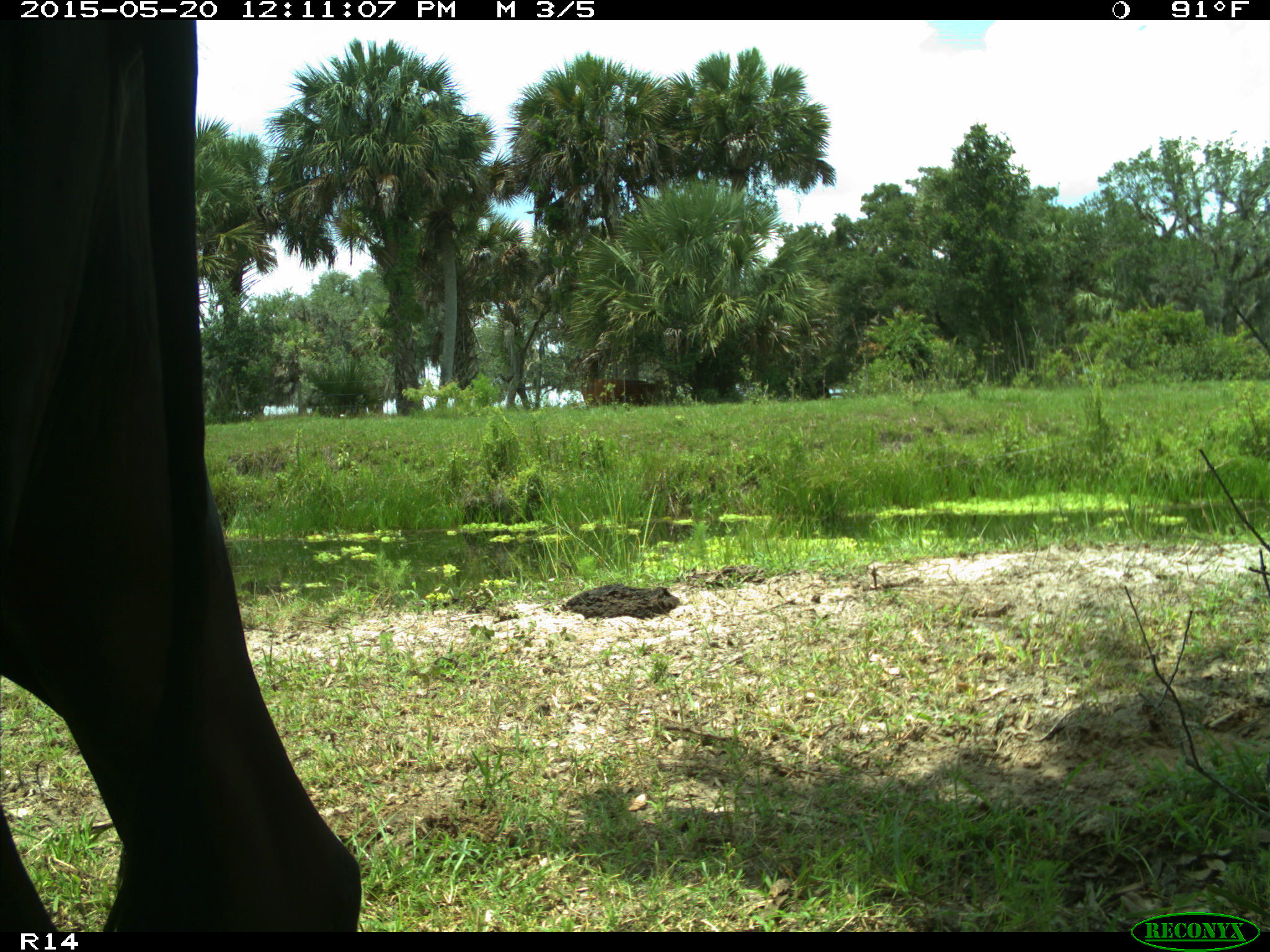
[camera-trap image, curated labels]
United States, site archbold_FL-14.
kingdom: Animalia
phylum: Chordata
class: Mammalia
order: Artiodactyla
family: Bovidae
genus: Bos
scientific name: Bos taurus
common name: domestic cow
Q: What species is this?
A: Bos taurus (domestic cow).